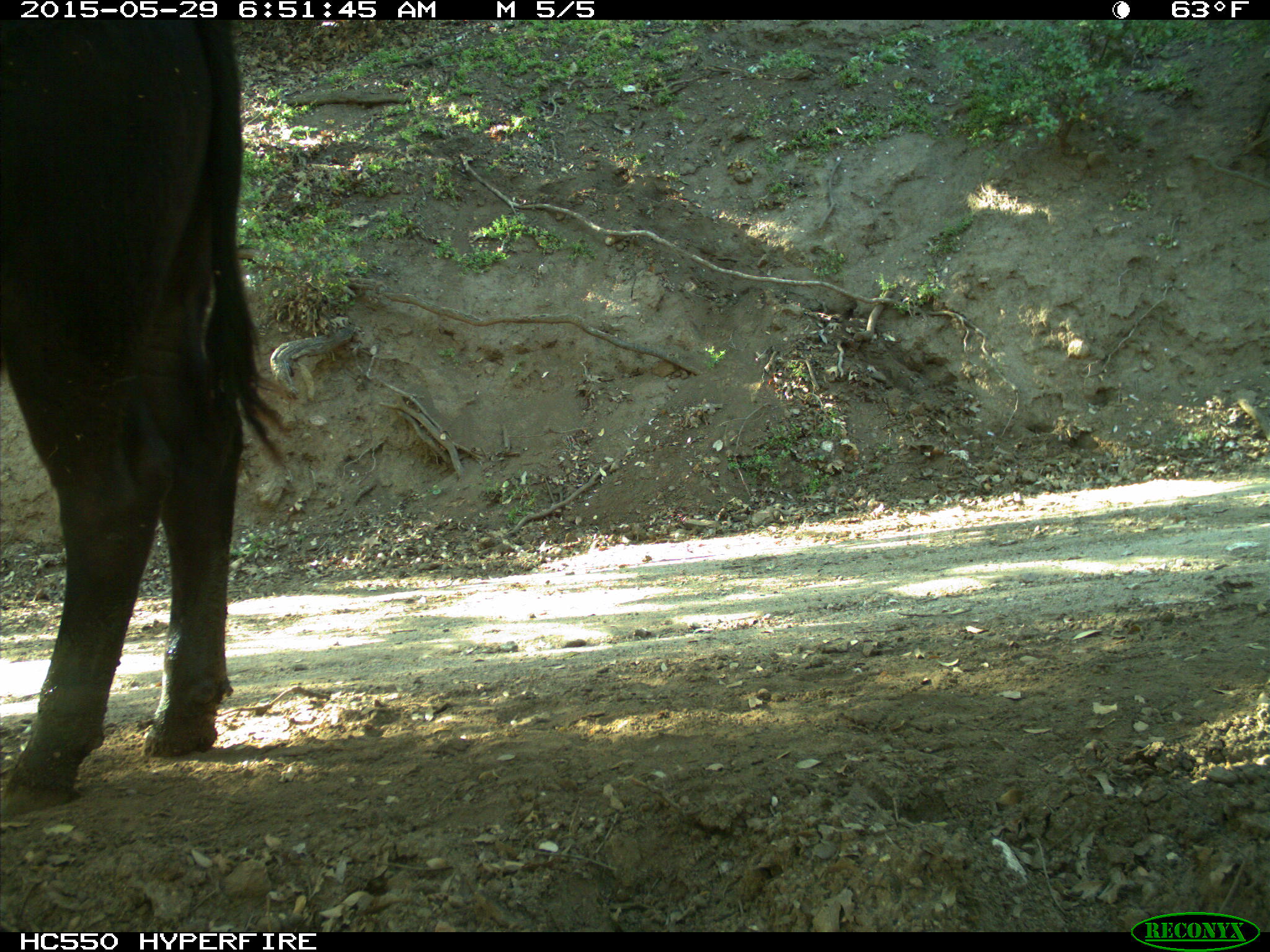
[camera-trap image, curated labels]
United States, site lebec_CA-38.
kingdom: Animalia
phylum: Chordata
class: Mammalia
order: Artiodactyla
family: Bovidae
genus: Bos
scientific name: Bos taurus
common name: domestic cow